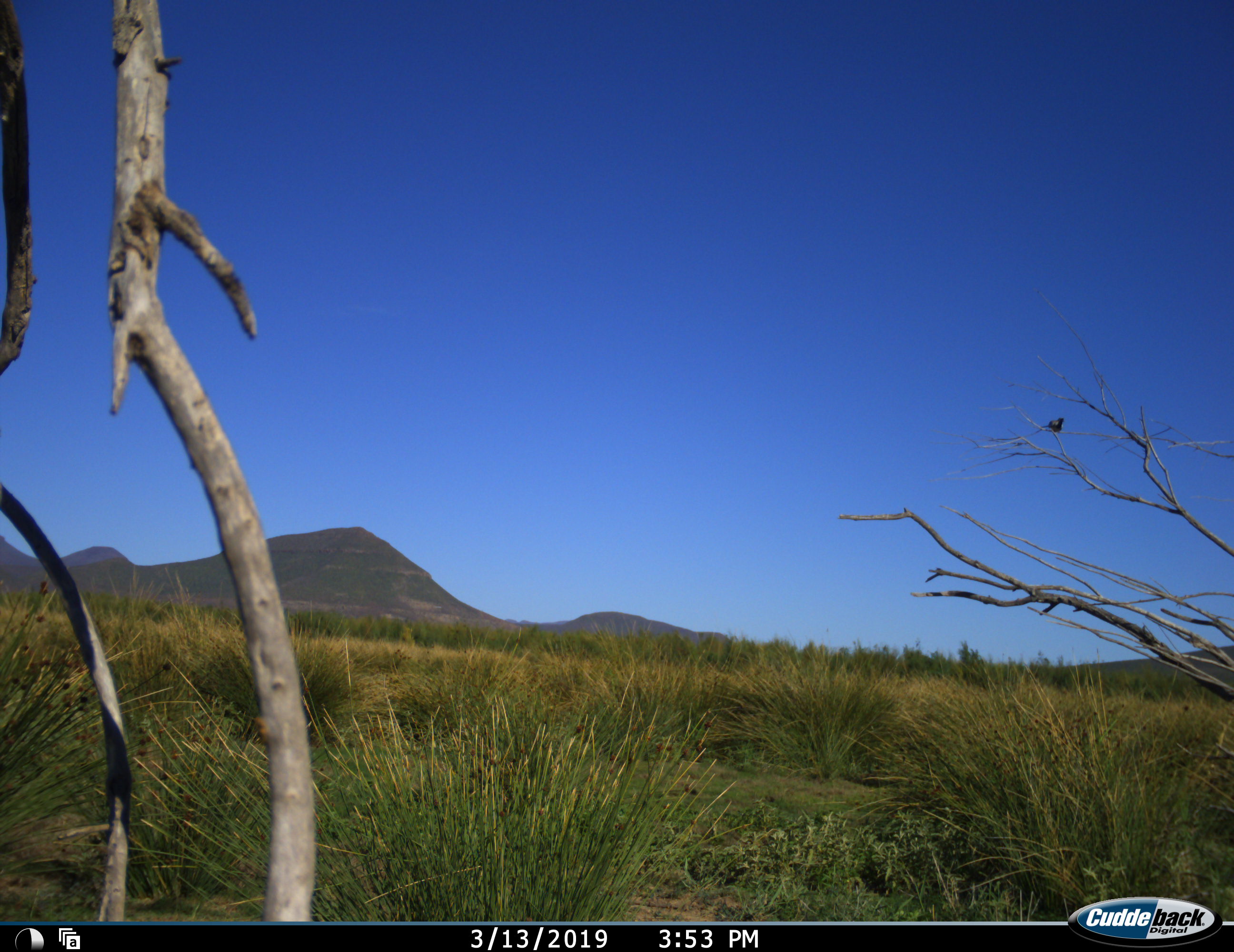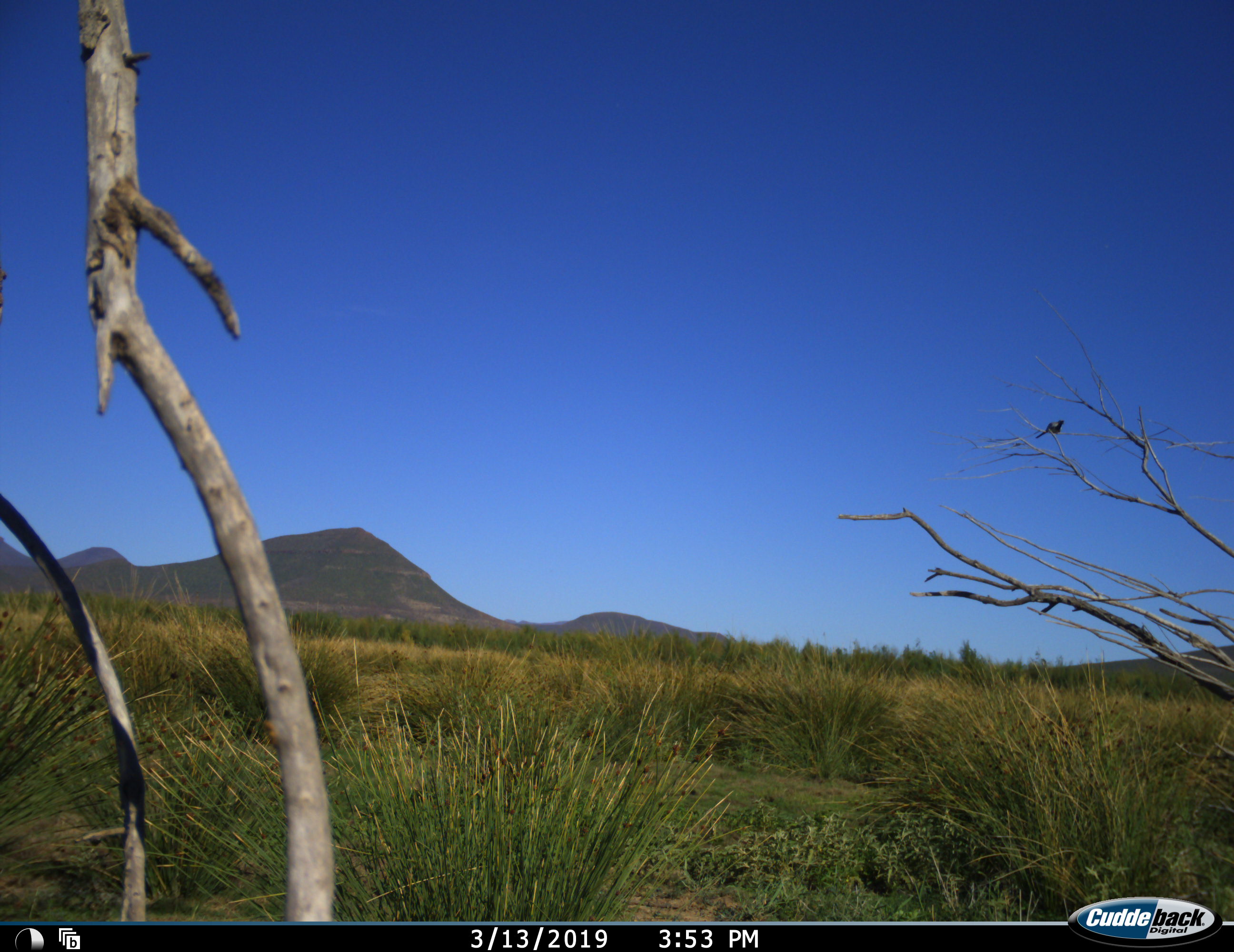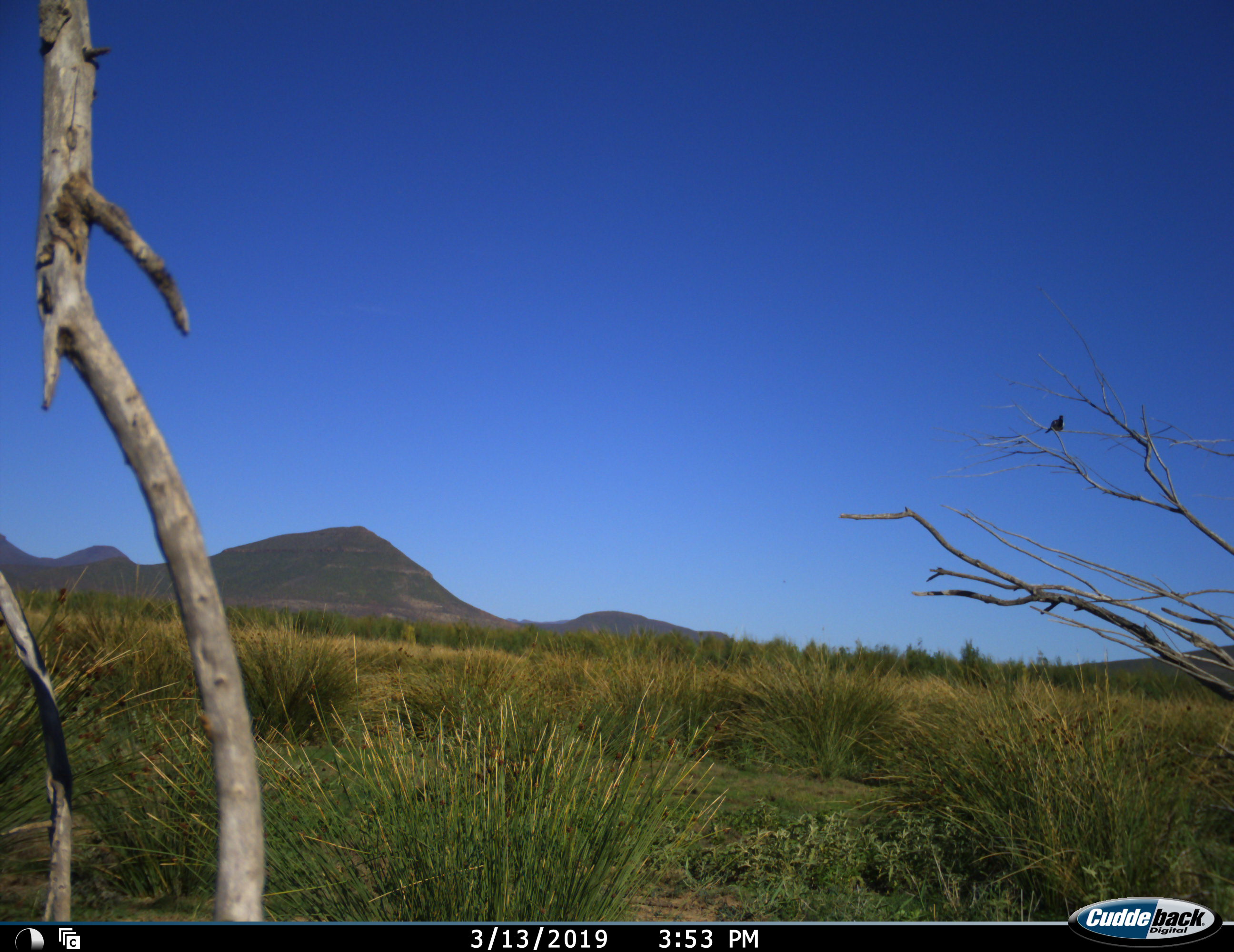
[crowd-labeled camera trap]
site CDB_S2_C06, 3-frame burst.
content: unidentified animal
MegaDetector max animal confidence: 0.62